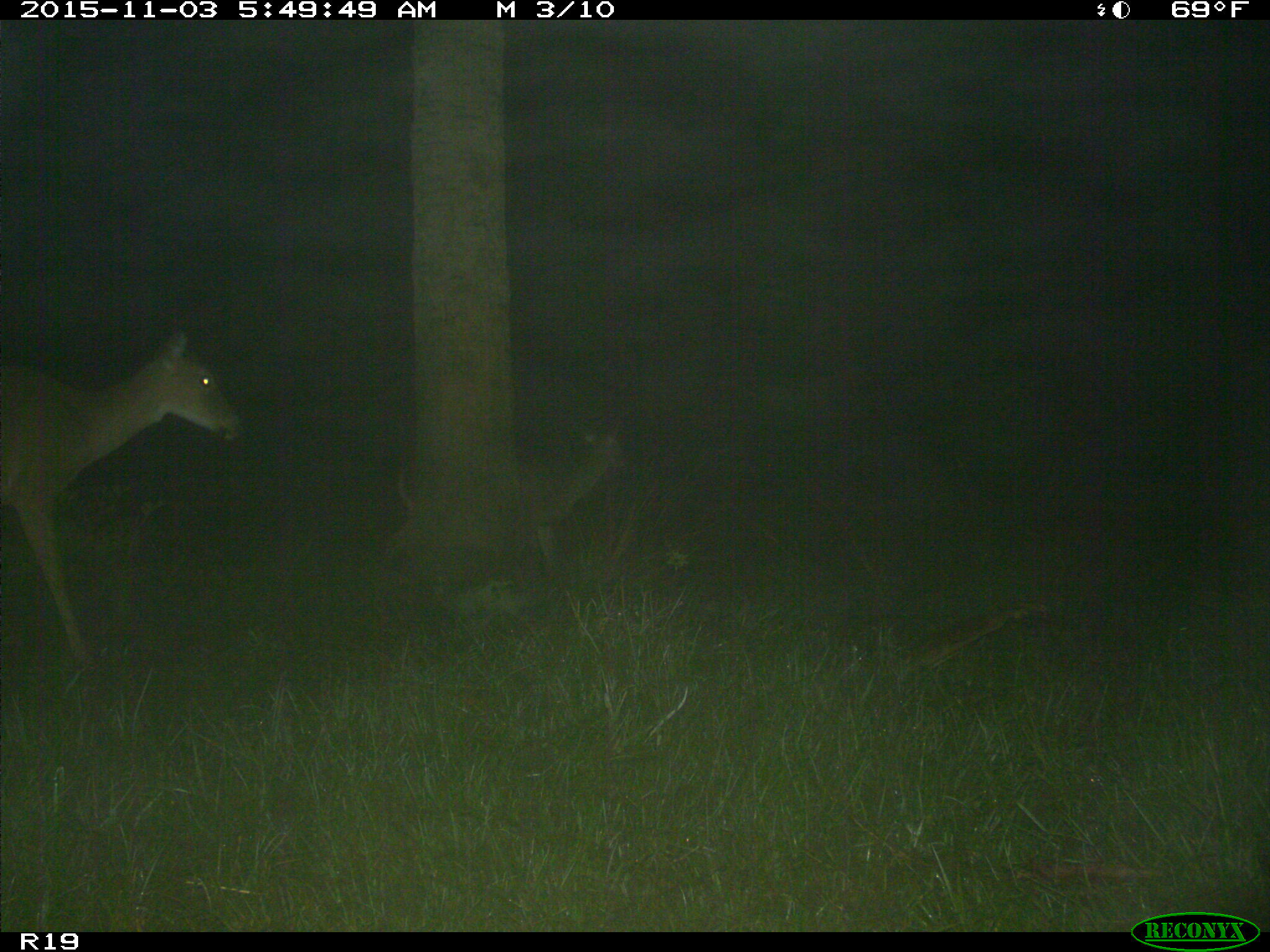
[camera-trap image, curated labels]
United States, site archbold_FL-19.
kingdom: Animalia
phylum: Chordata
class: Mammalia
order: Artiodactyla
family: Cervidae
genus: Odocoileus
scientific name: Odocoileus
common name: deer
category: unidentified deer